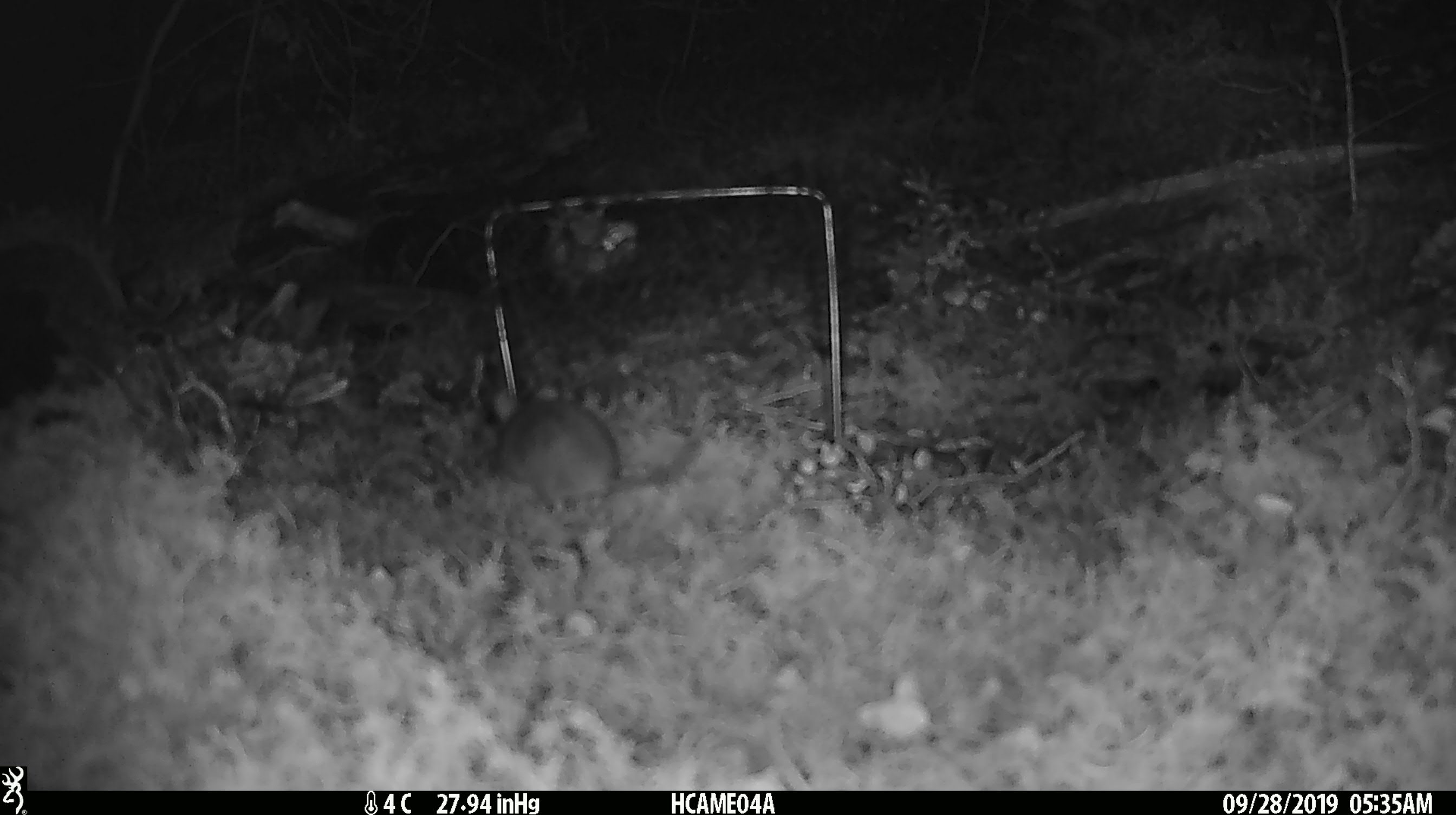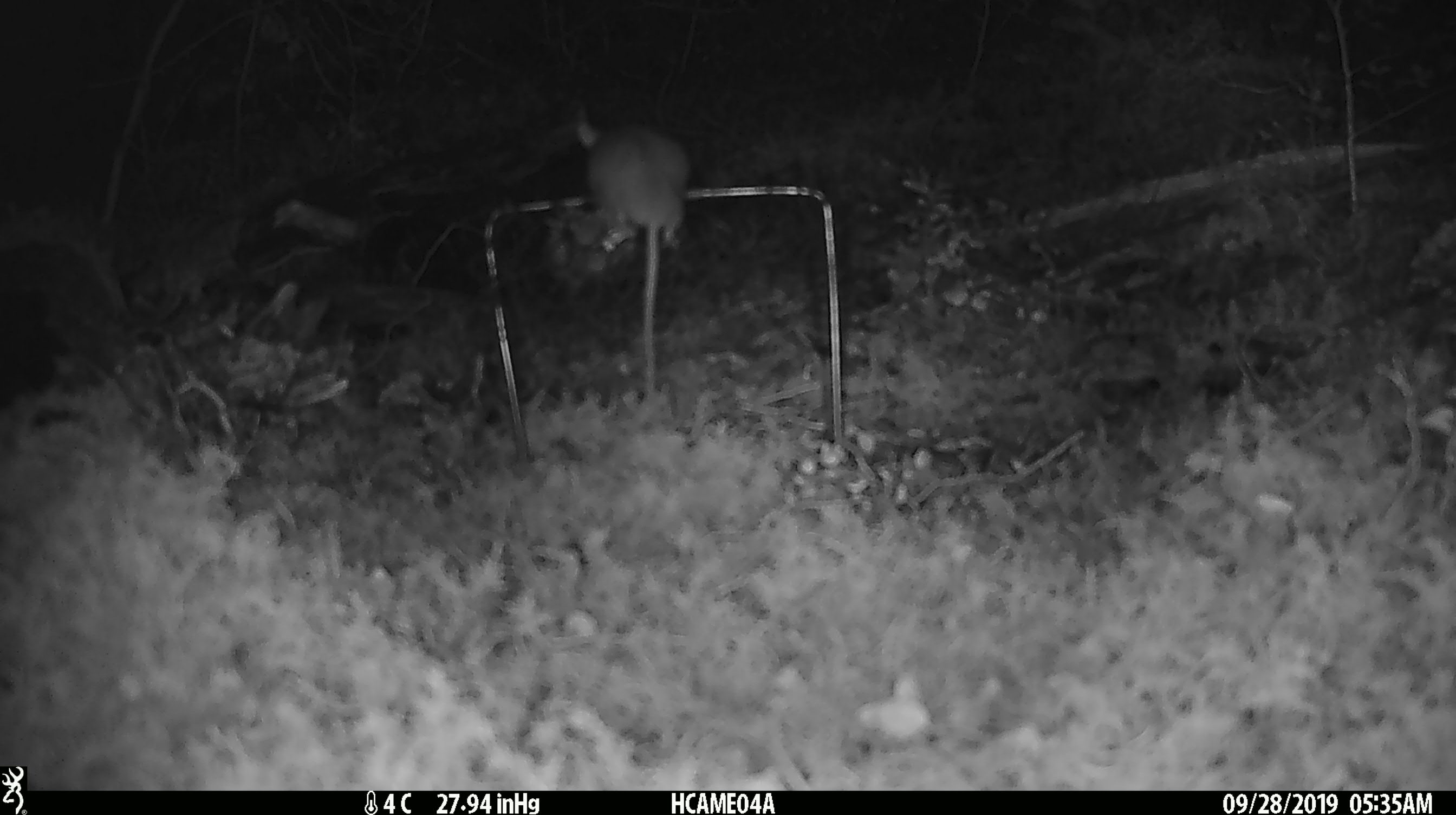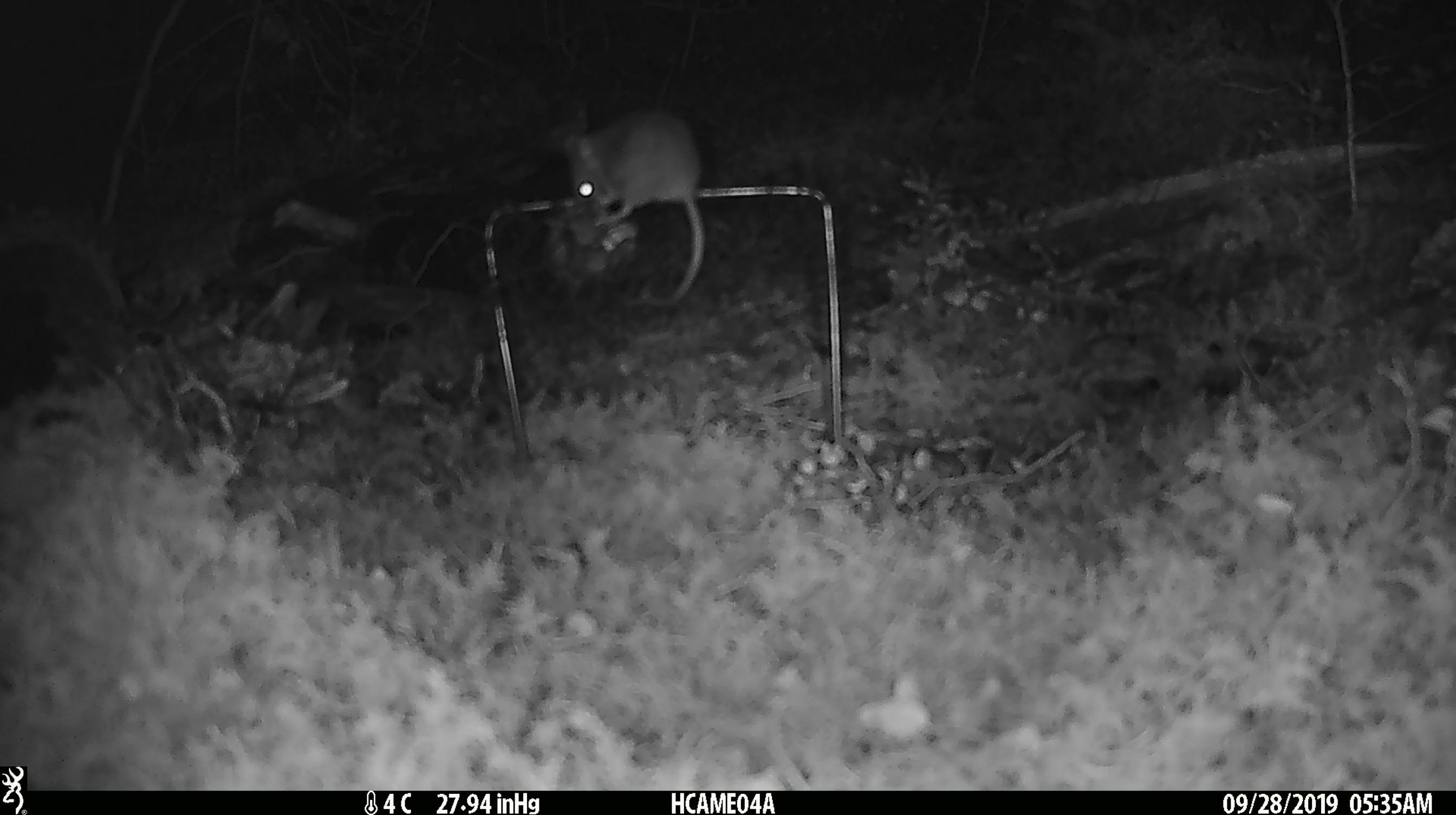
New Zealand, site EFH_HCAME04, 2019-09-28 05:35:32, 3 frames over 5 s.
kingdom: Animalia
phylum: Chordata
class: Mammalia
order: Rodentia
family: Muridae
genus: Mus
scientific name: Mus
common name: mouse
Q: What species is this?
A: Mouse (Mus).